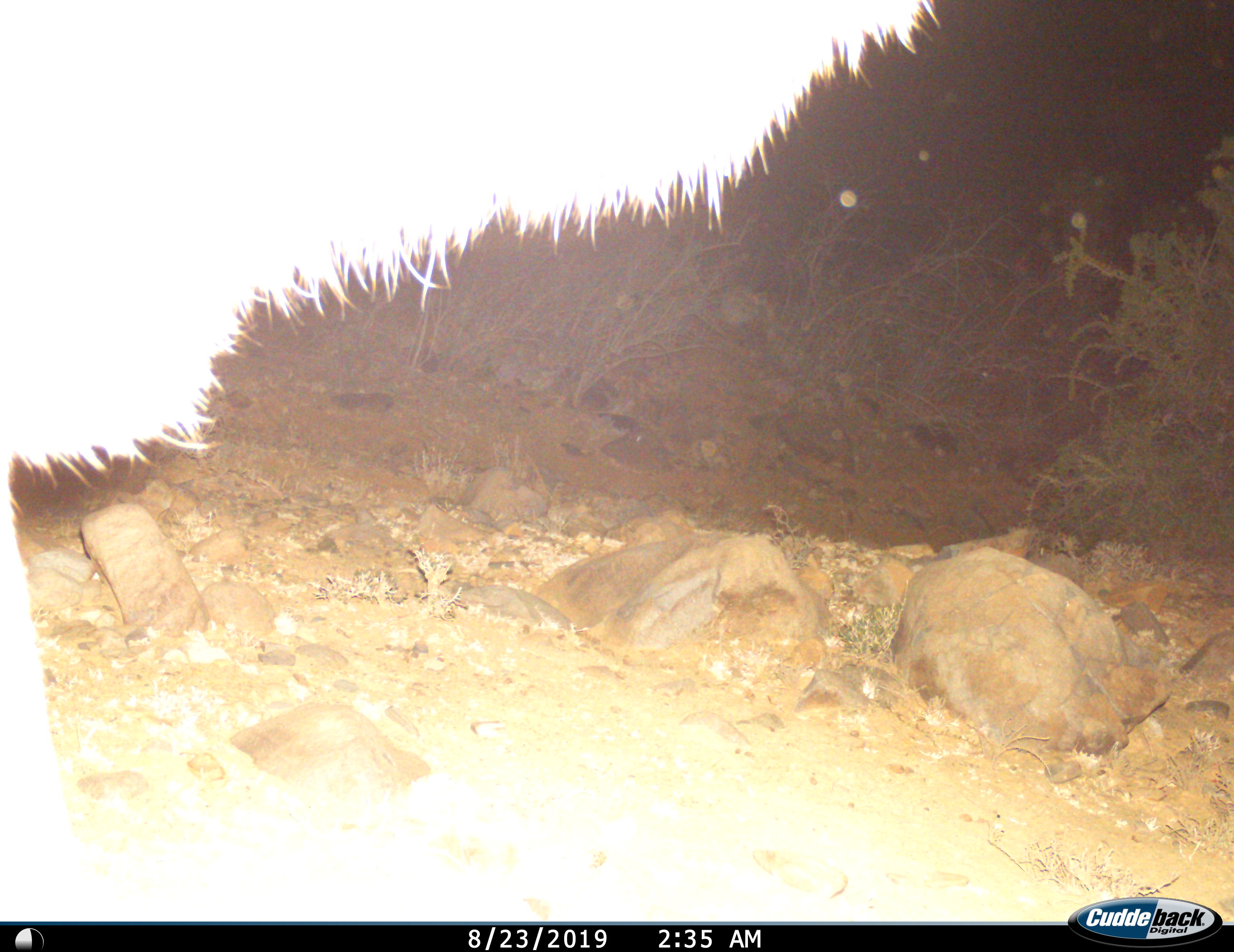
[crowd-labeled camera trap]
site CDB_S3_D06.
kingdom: Animalia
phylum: Chordata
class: Mammalia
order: Artiodactyla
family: Bovidae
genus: Tragelaphus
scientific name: Tragelaphus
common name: kudu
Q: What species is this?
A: Kudu (Tragelaphus).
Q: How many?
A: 1.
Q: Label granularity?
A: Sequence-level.